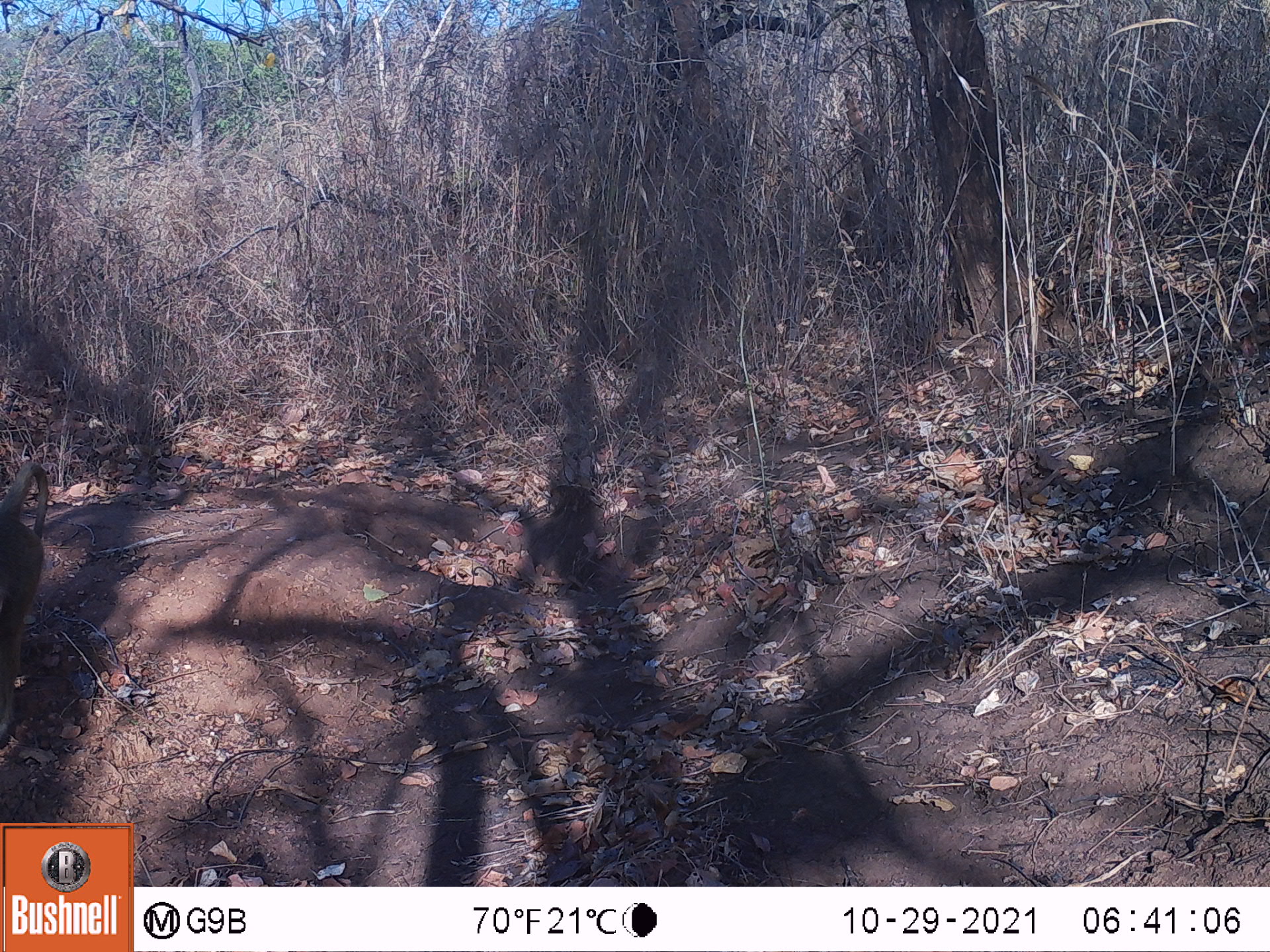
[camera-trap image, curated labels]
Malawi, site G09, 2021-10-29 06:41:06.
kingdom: Animalia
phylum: Chordata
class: Mammalia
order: Primates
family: Cercopithecidae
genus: Papio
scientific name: Papio cynocephalus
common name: yellow baboon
Yellow baboon (Papio cynocephalus), count 1.